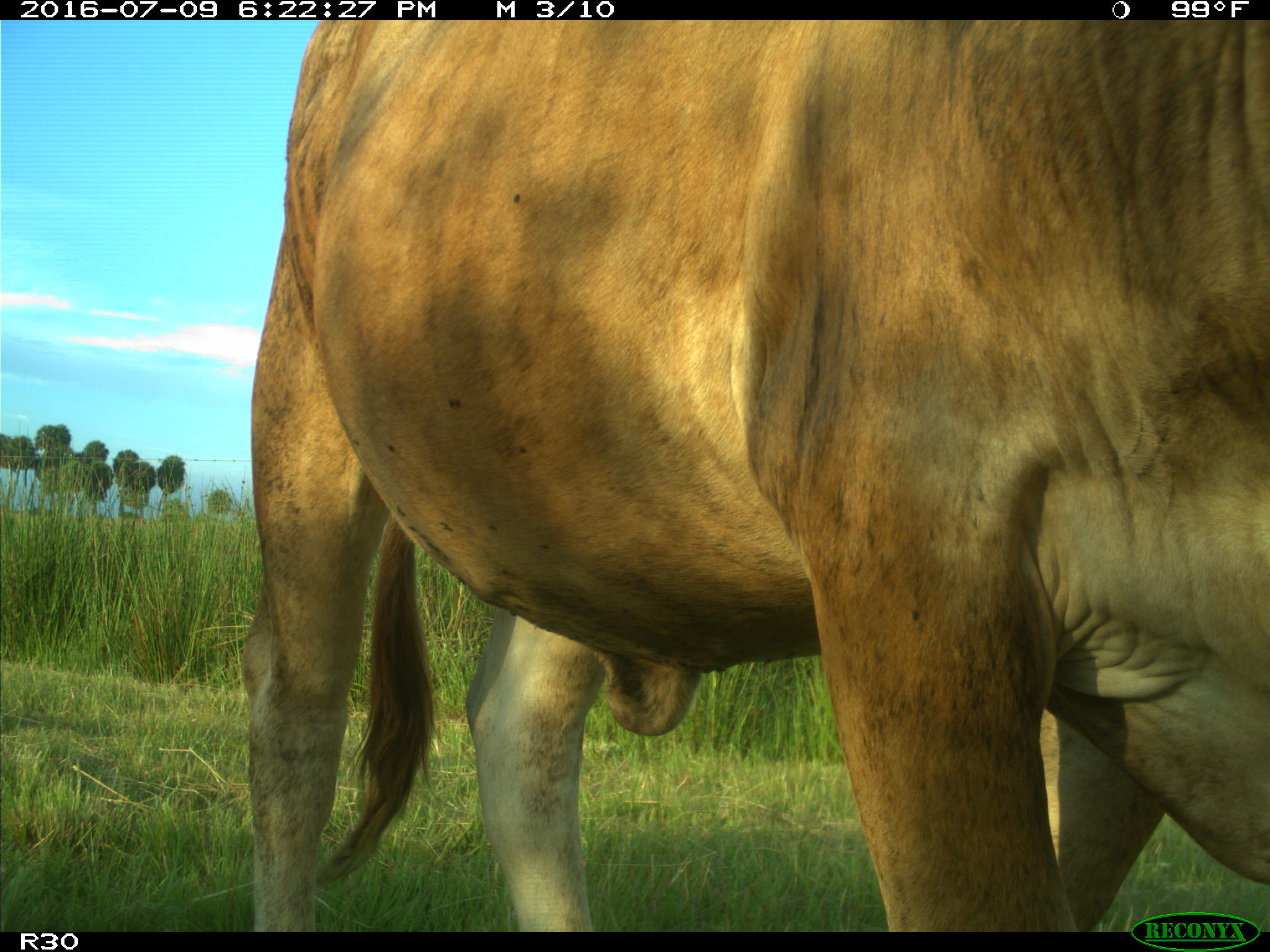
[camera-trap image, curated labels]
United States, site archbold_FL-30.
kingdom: Animalia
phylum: Chordata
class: Mammalia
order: Artiodactyla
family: Bovidae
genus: Bos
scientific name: Bos taurus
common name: domestic cow